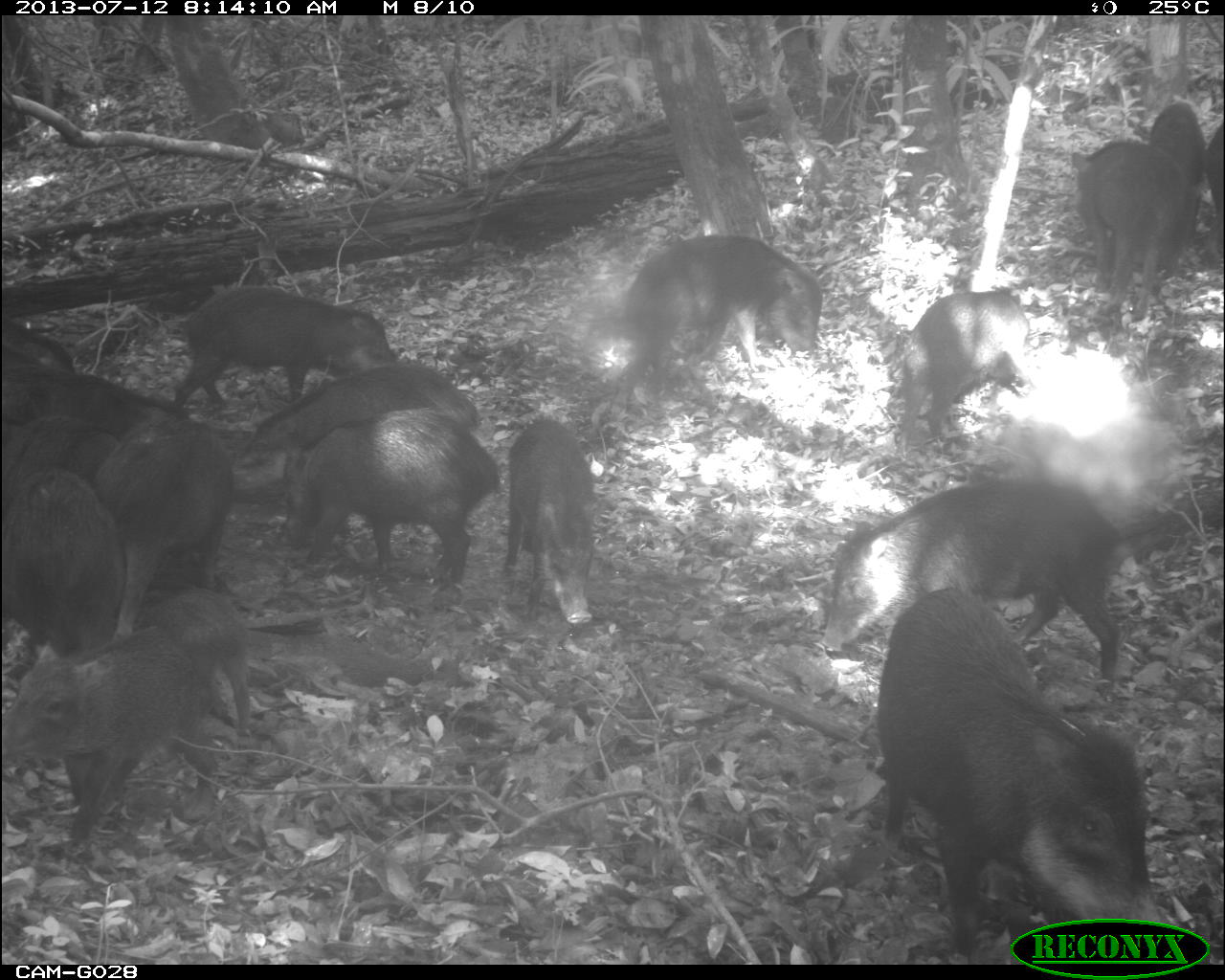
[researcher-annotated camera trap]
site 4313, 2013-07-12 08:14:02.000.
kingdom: Animalia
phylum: Chordata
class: Mammalia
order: Artiodactyla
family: Tayassuidae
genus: Tayassu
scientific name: Tayassu pecari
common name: white-lipped peccary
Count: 20.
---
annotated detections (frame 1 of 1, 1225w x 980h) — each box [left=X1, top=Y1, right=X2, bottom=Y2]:
group: [left=0, top=102, right=1224, bottom=964]